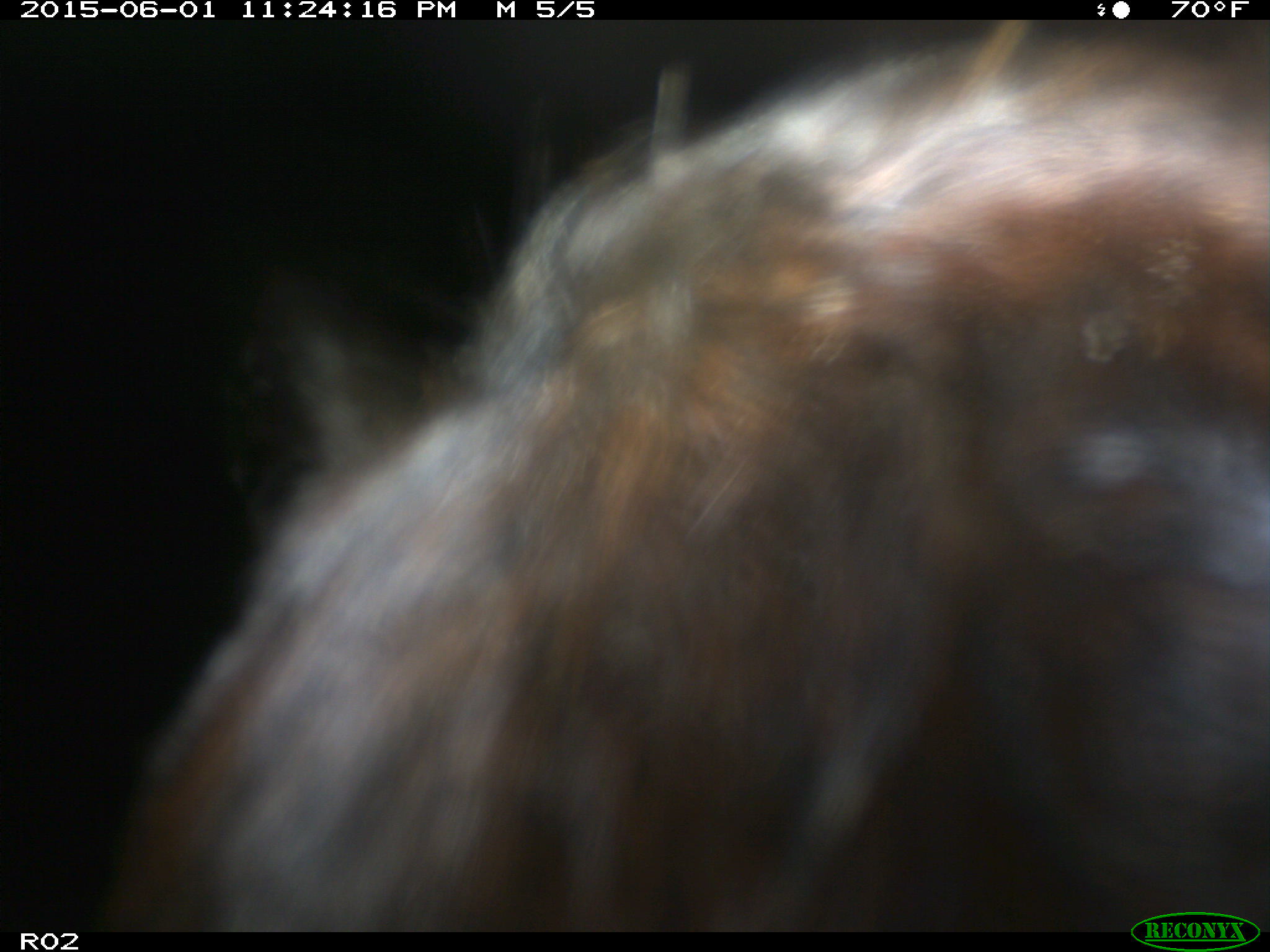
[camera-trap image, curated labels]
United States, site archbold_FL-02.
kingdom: Animalia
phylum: Chordata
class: Mammalia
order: Artiodactyla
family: Bovidae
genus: Bos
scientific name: Bos taurus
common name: domestic cow